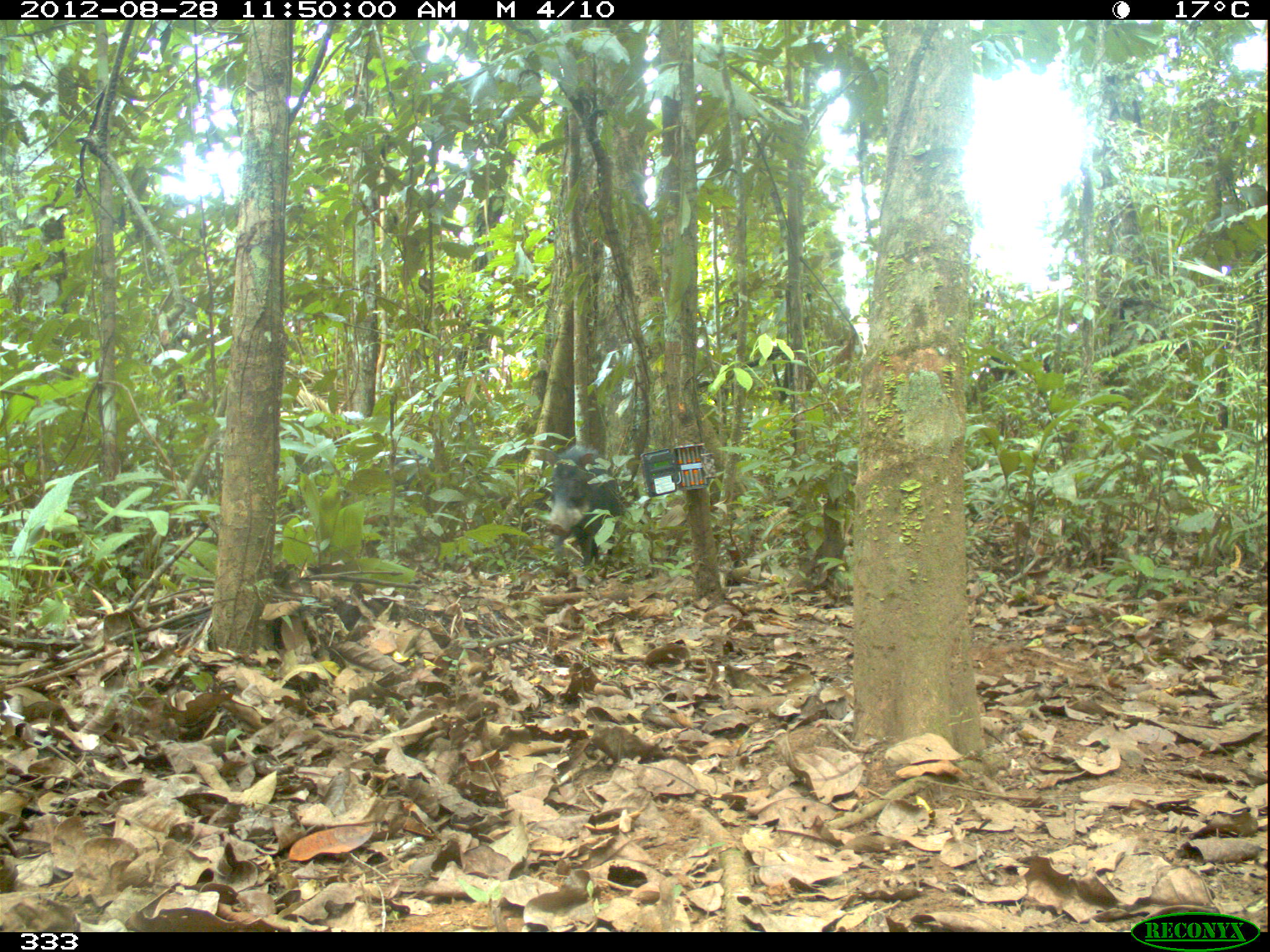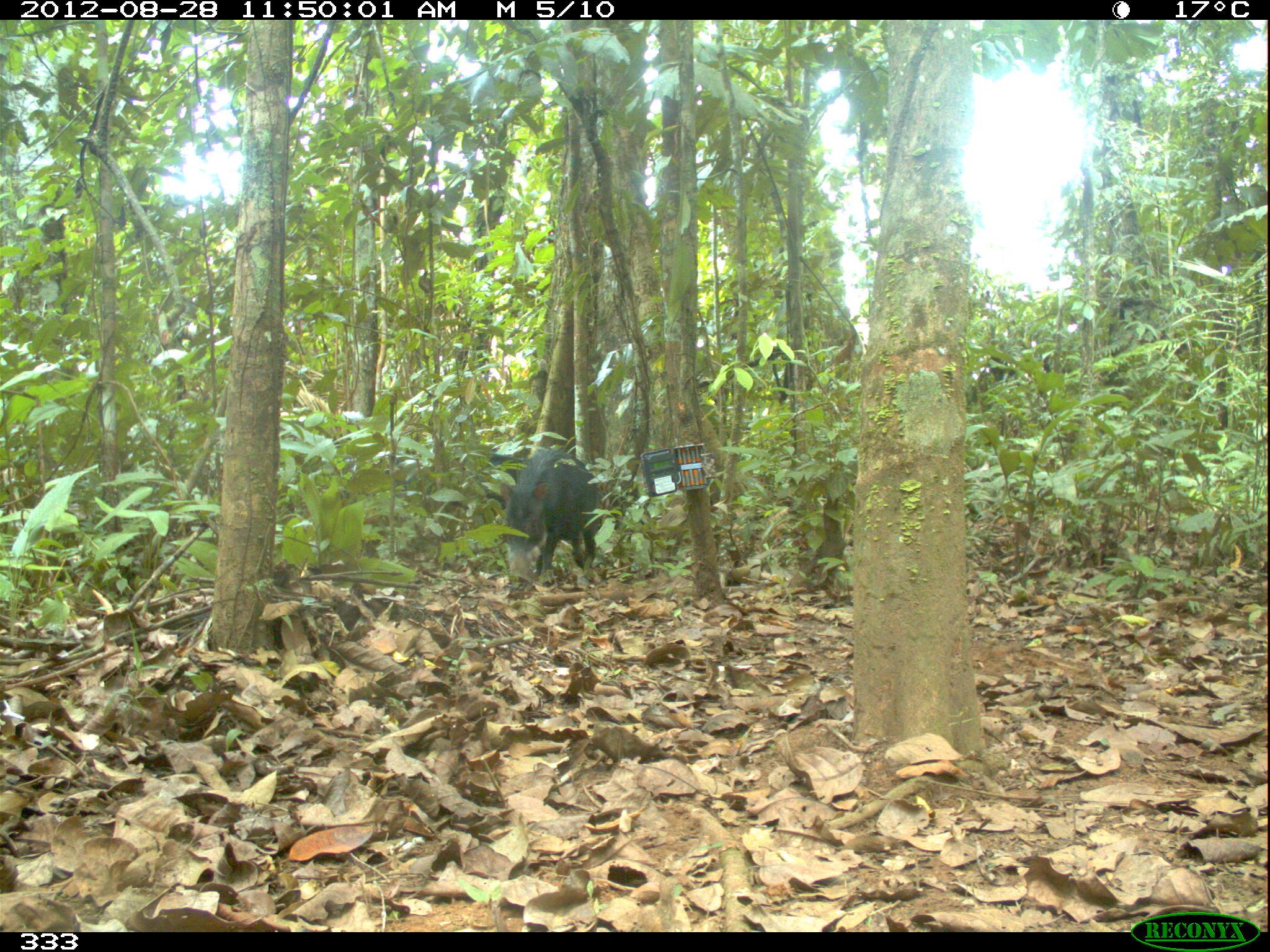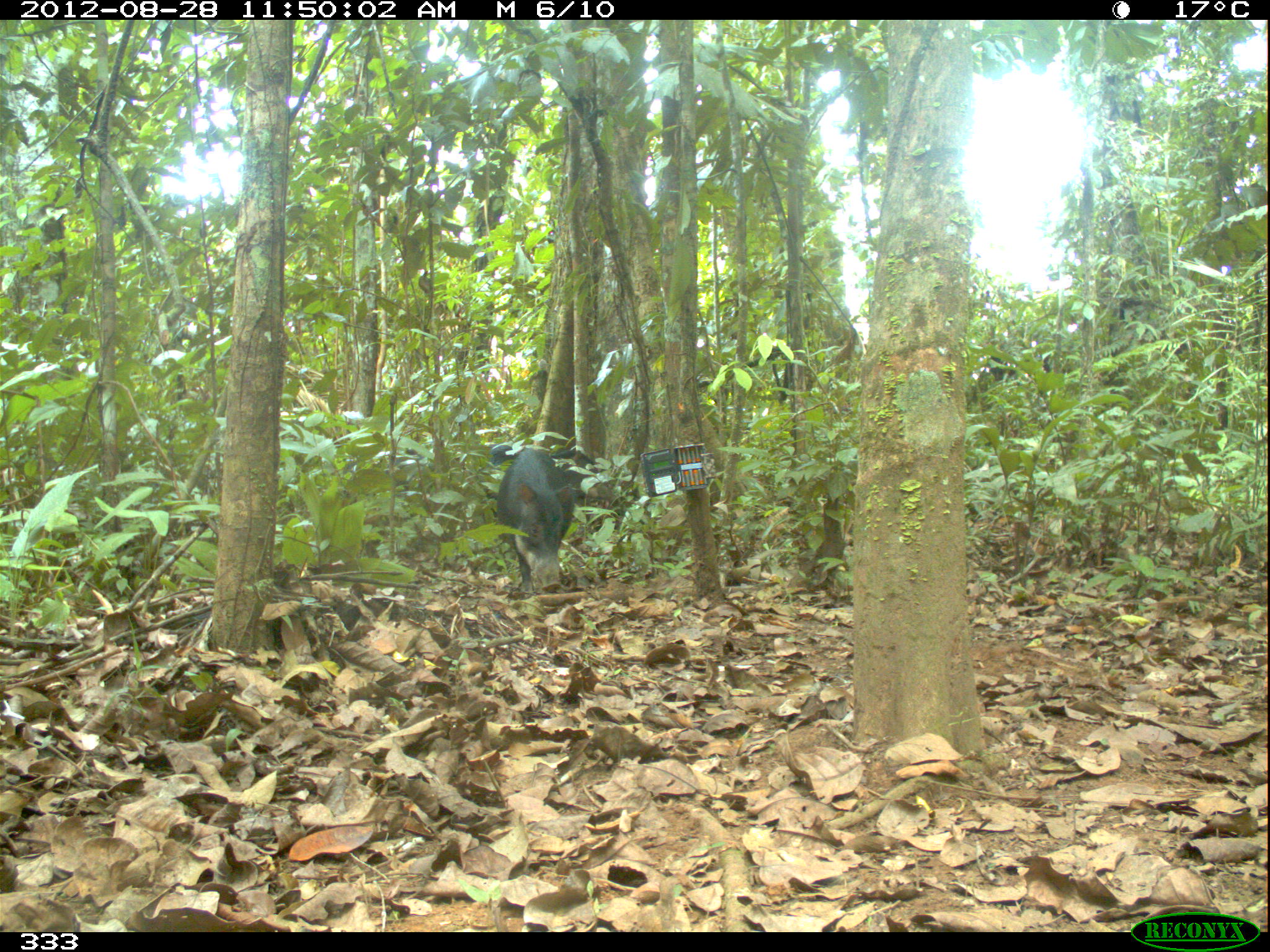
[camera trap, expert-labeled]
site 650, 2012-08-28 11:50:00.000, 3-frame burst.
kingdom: Animalia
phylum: Chordata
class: Mammalia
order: Artiodactyla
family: Tayassuidae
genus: Tayassu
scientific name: Tayassu pecari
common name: white-lipped peccary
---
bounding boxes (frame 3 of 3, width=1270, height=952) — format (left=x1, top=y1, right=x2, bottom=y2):
tayassu pecari: (left=471, top=444, right=599, bottom=545); (left=496, top=444, right=575, bottom=593); (left=341, top=447, right=435, bottom=498)